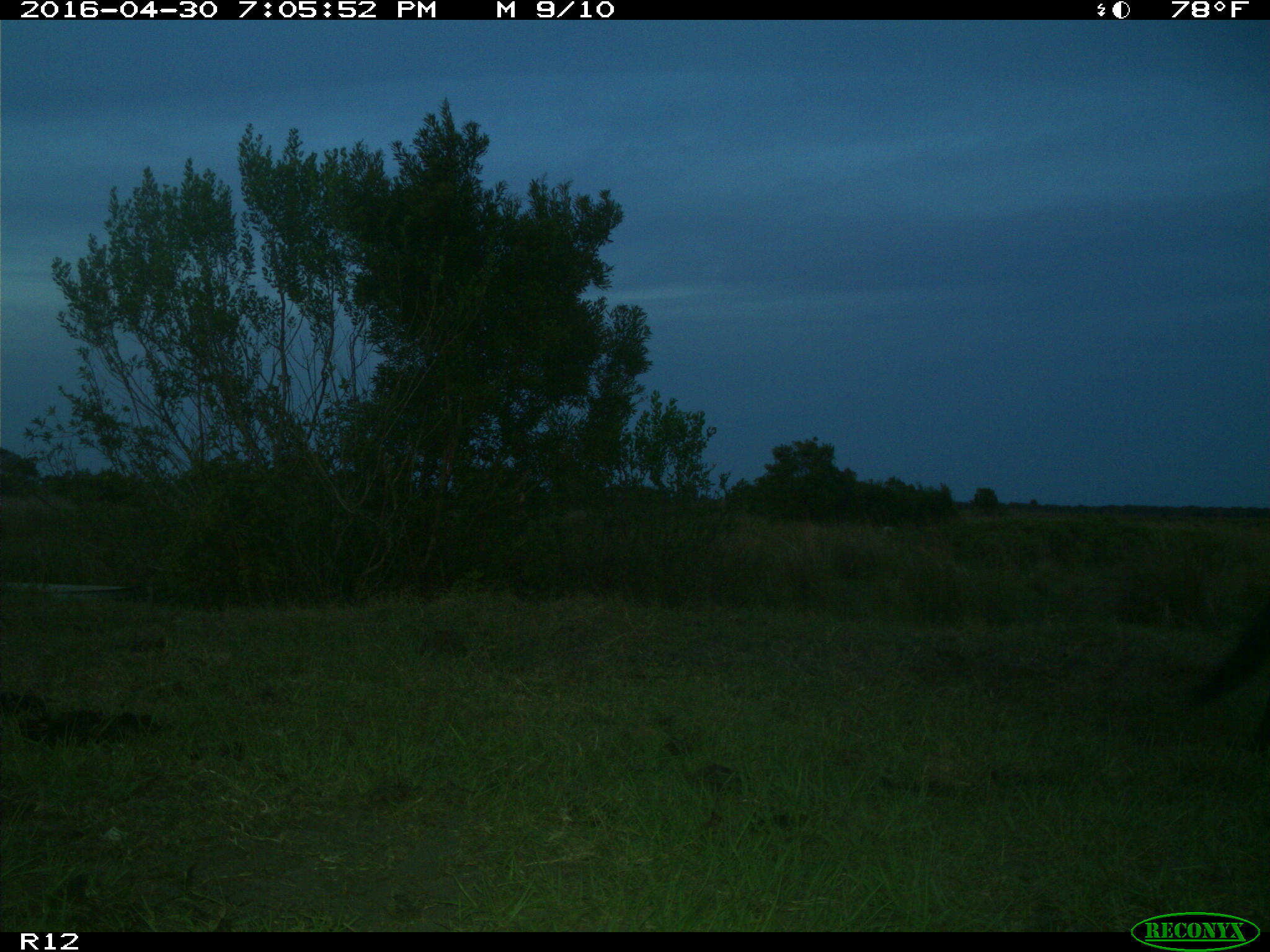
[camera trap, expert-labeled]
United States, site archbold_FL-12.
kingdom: Animalia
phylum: Chordata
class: Mammalia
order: Artiodactyla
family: Bovidae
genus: Bos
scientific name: Bos taurus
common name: domestic cow